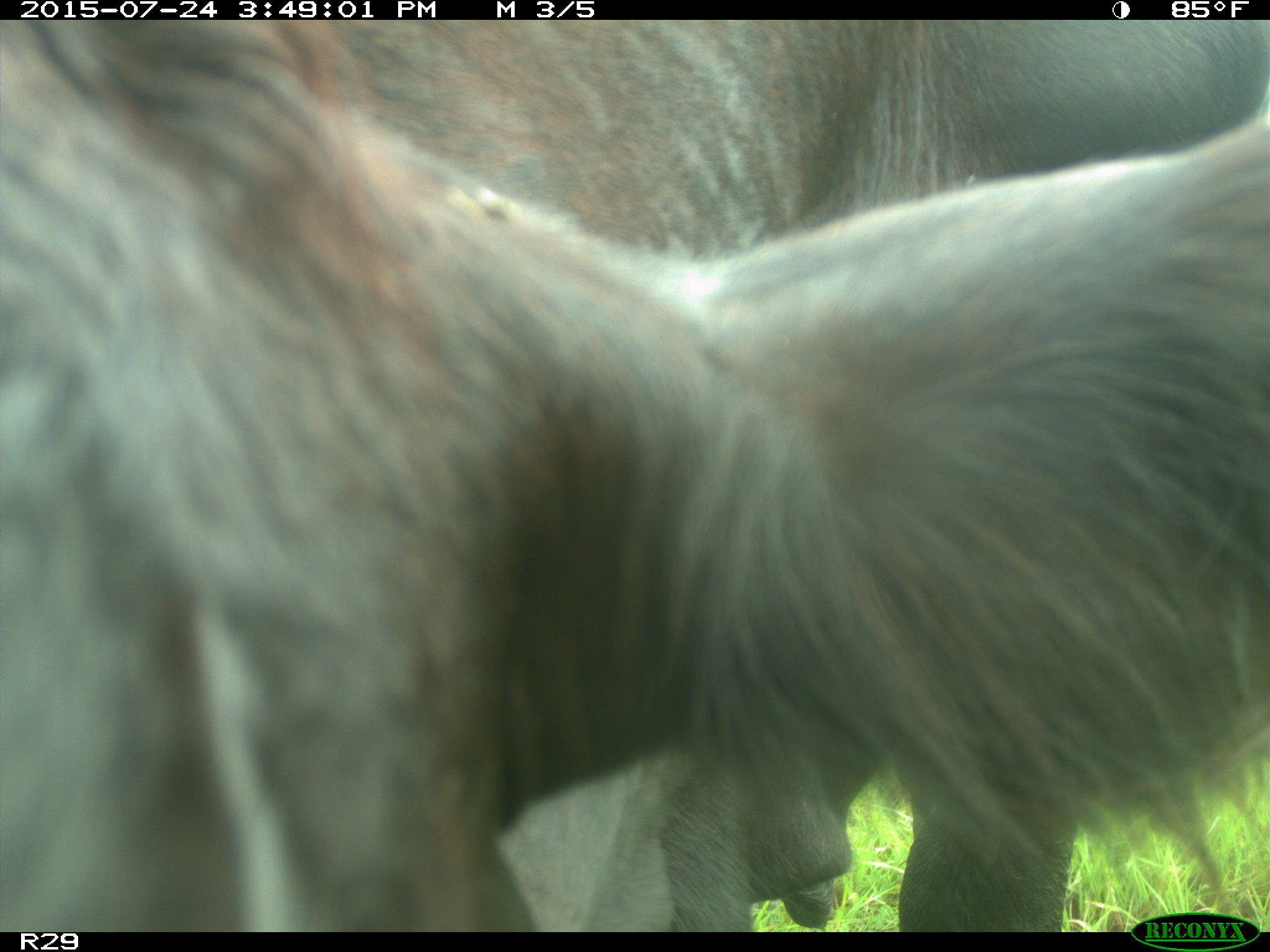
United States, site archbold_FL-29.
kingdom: Animalia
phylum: Chordata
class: Mammalia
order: Artiodactyla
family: Bovidae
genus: Bos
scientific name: Bos taurus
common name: domestic cow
Bos taurus (domestic cow).